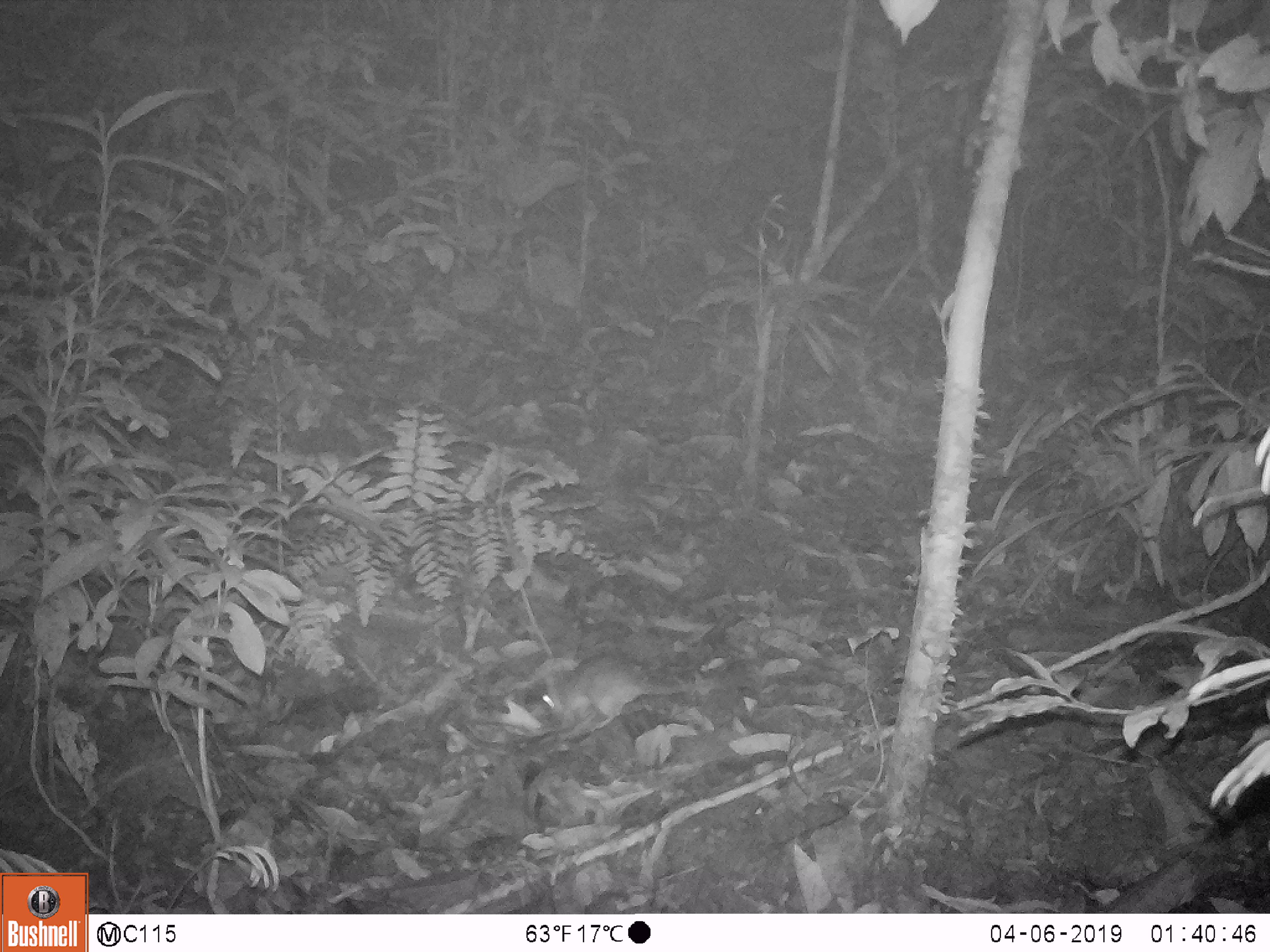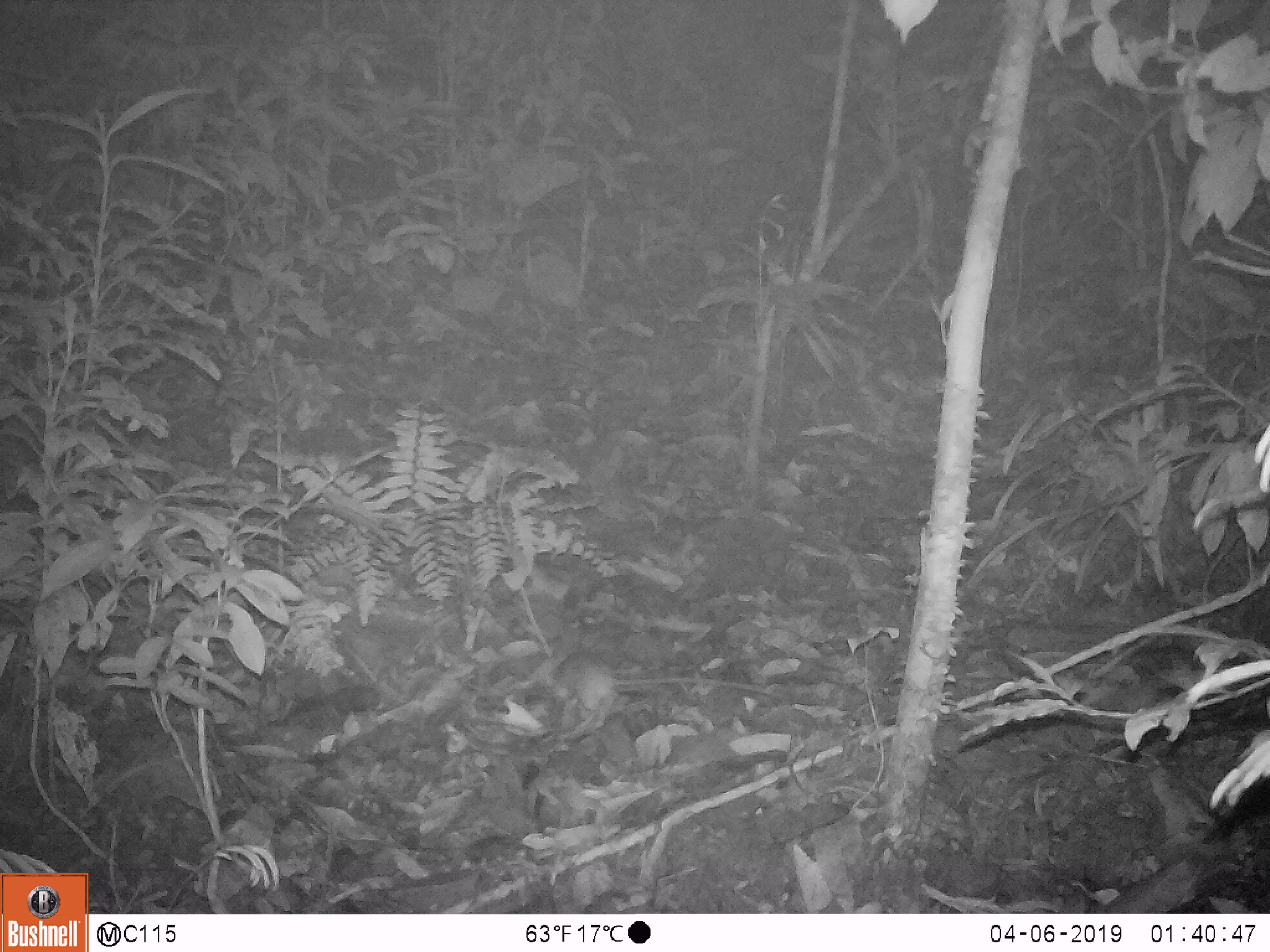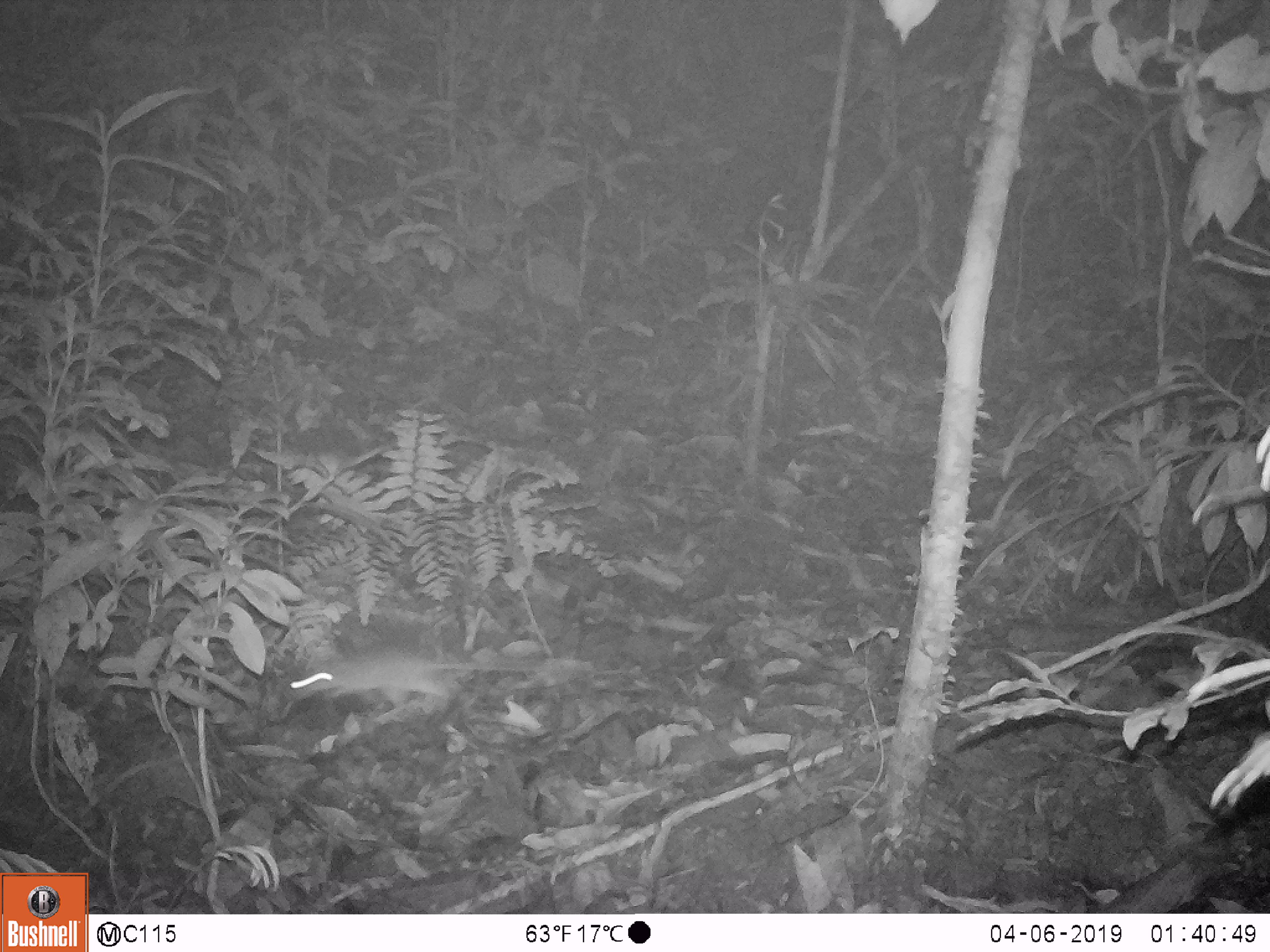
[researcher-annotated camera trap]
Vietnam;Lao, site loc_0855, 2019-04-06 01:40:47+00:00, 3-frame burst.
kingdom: Animalia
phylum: Chordata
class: Mammalia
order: Rodentia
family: Muridae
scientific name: Muridae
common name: old-world mice and rats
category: unidentified murid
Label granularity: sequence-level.